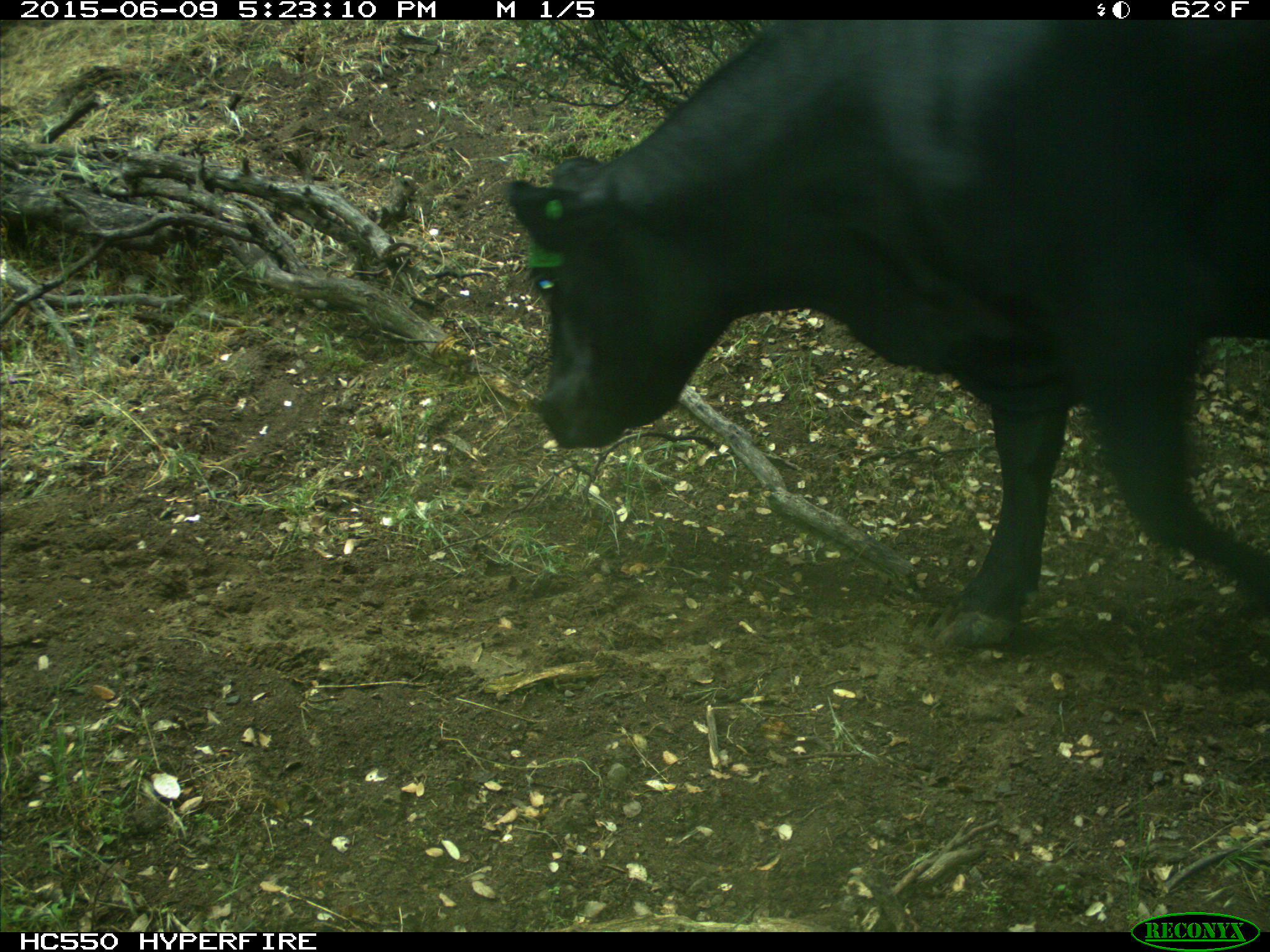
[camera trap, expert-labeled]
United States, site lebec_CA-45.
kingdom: Animalia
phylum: Chordata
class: Mammalia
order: Artiodactyla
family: Bovidae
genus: Bos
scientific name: Bos taurus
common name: domestic cow